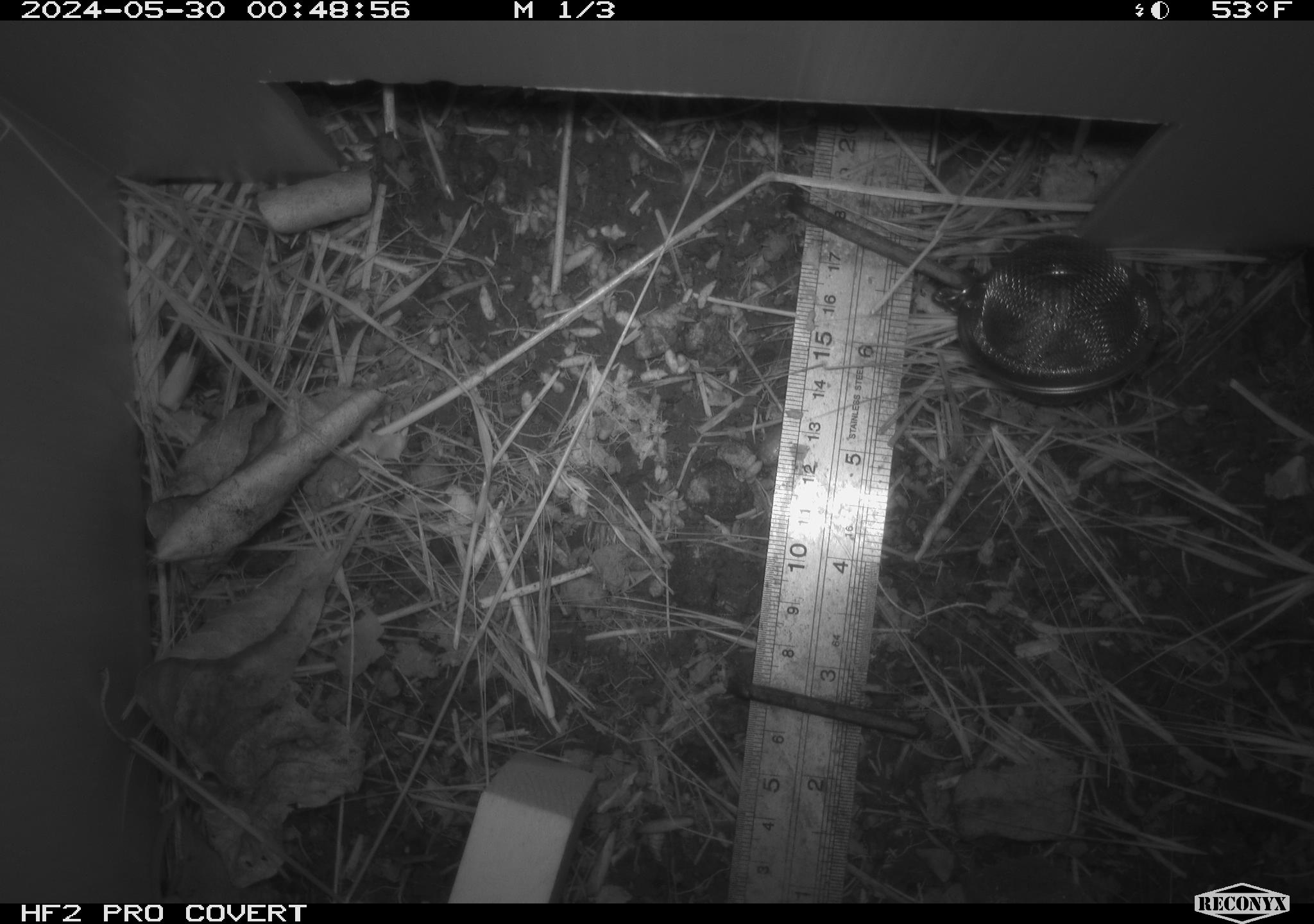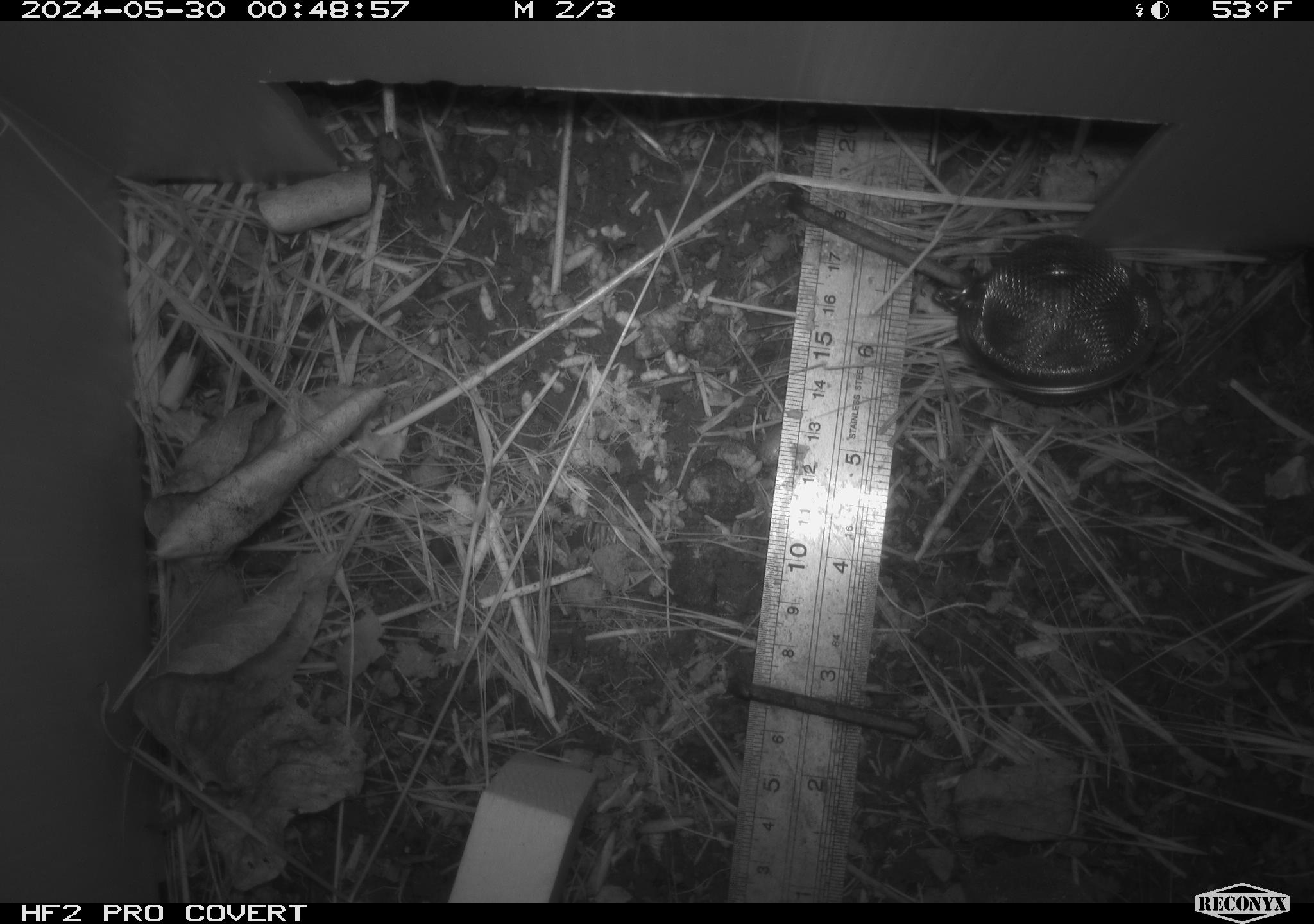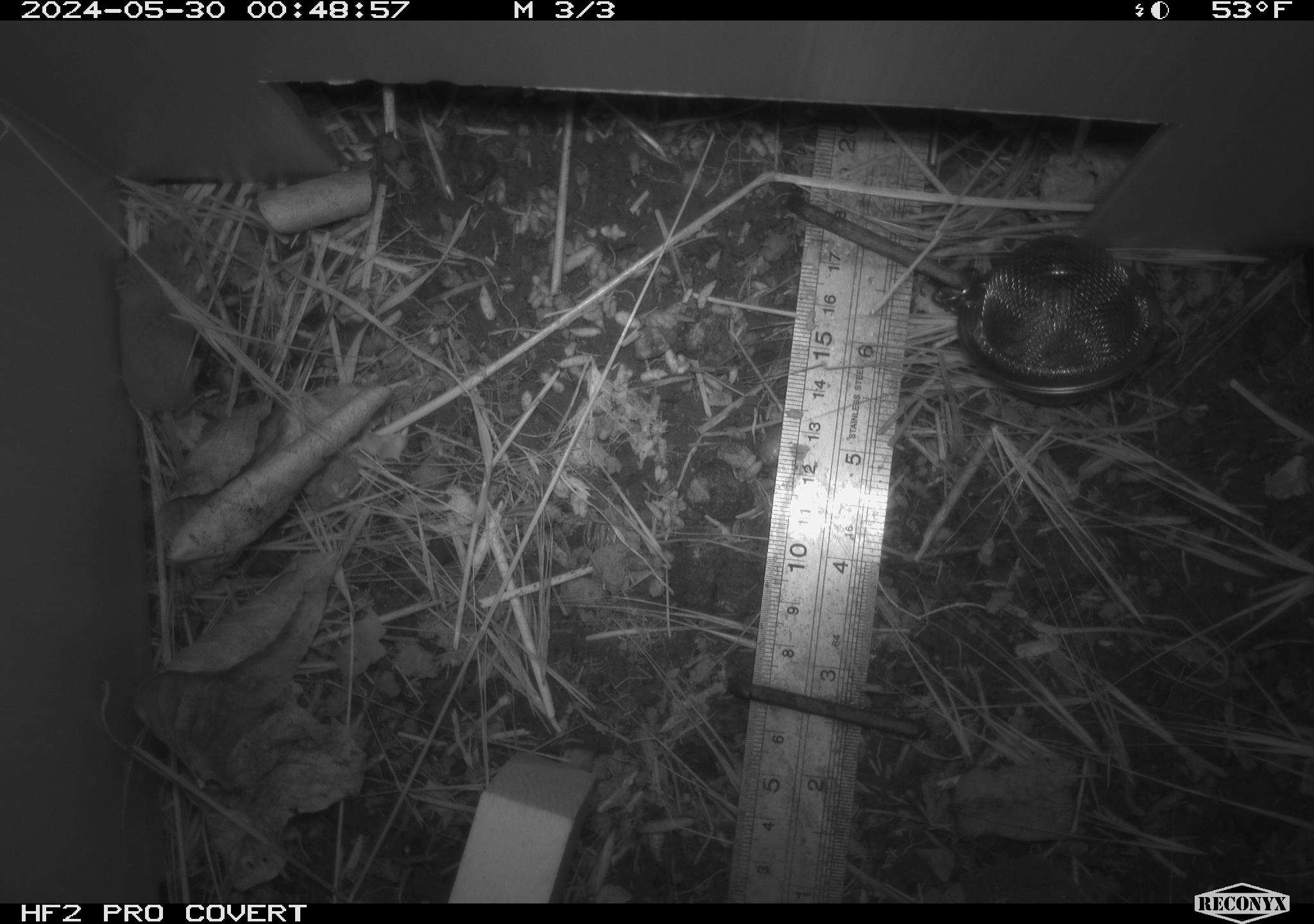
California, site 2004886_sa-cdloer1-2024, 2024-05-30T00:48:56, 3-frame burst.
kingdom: Animalia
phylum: Chordata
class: Mammalia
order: Eulipotyphla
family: Soricidae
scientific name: Soricidae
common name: shrews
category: soricidae family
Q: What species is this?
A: Soricidae family (shrews) (Soricidae).